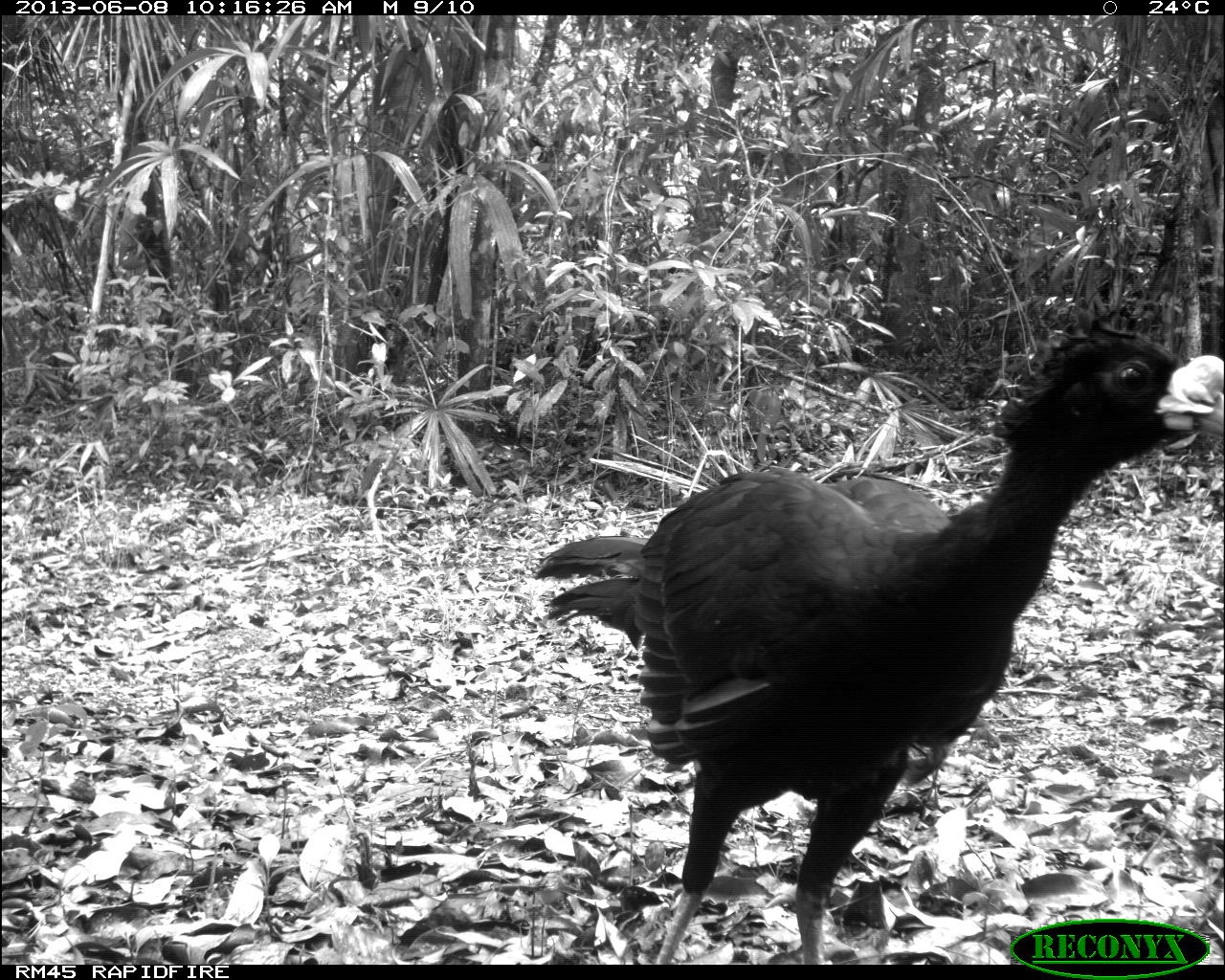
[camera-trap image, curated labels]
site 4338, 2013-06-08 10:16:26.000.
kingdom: Animalia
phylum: Chordata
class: Aves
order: Galliformes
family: Cracidae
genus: Crax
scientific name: Crax rubra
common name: great curassow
Crax rubra (great curassow), count 1, sex male.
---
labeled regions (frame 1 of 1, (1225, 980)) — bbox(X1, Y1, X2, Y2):
crax rubra: bbox(531, 313, 1225, 962)